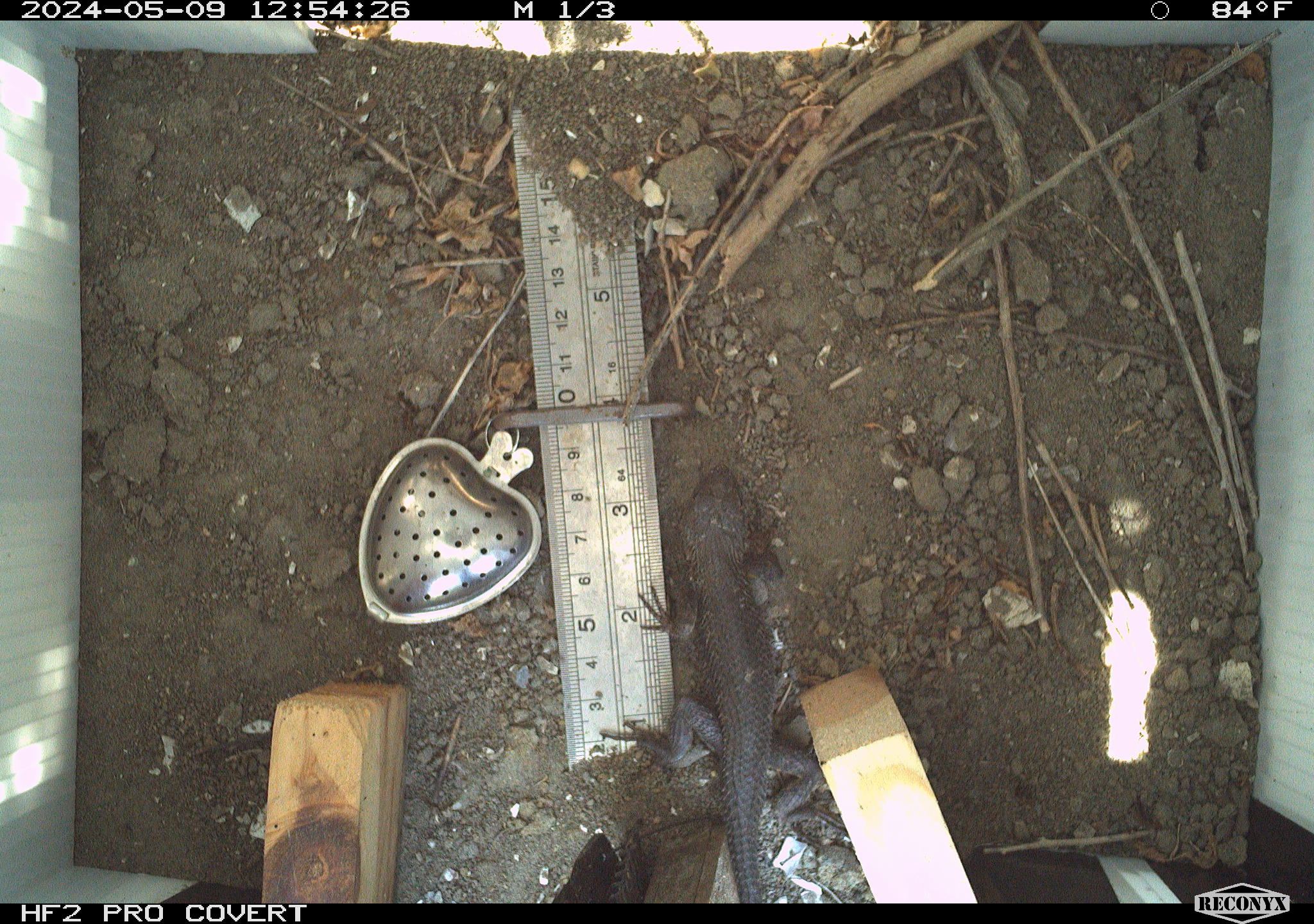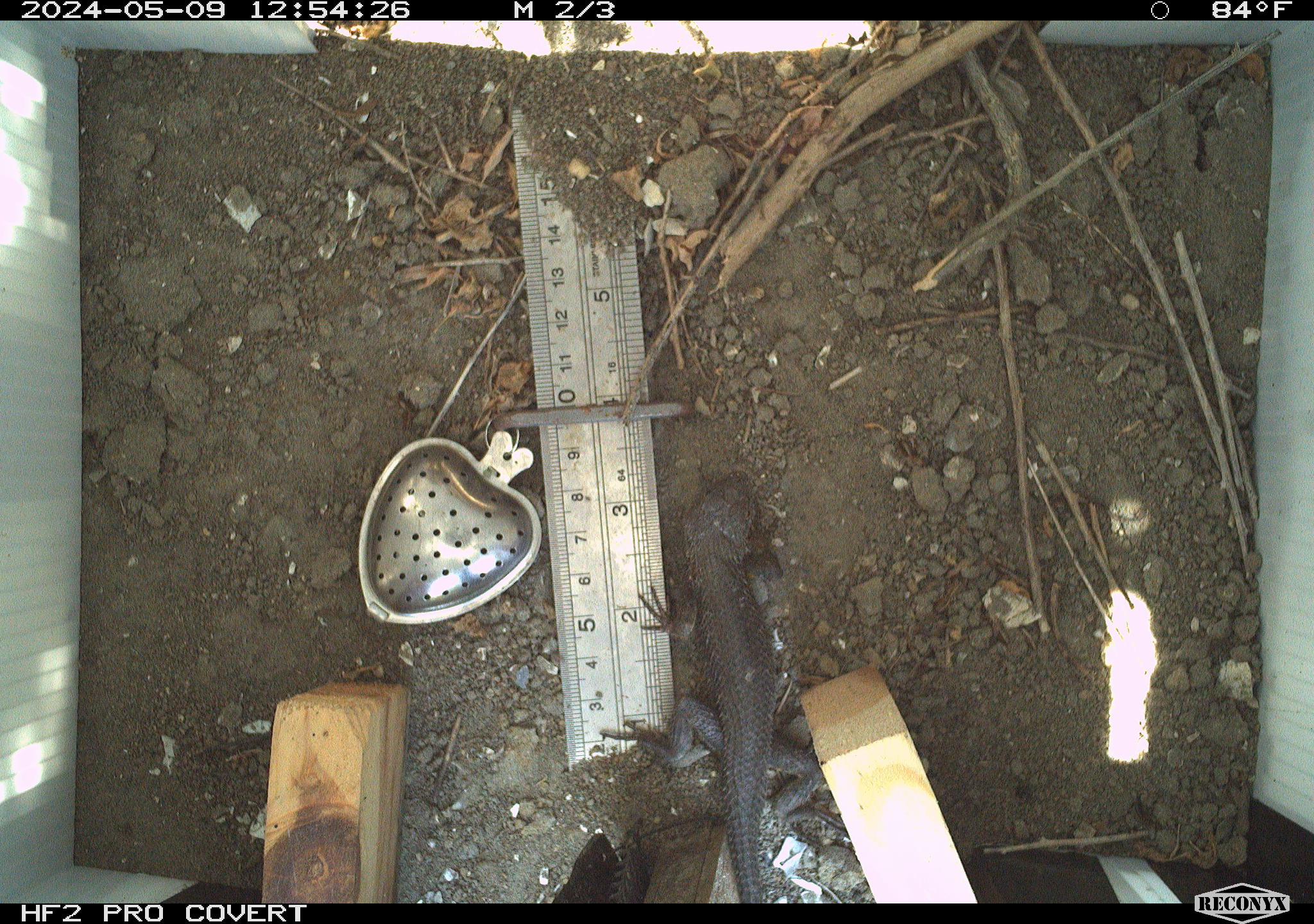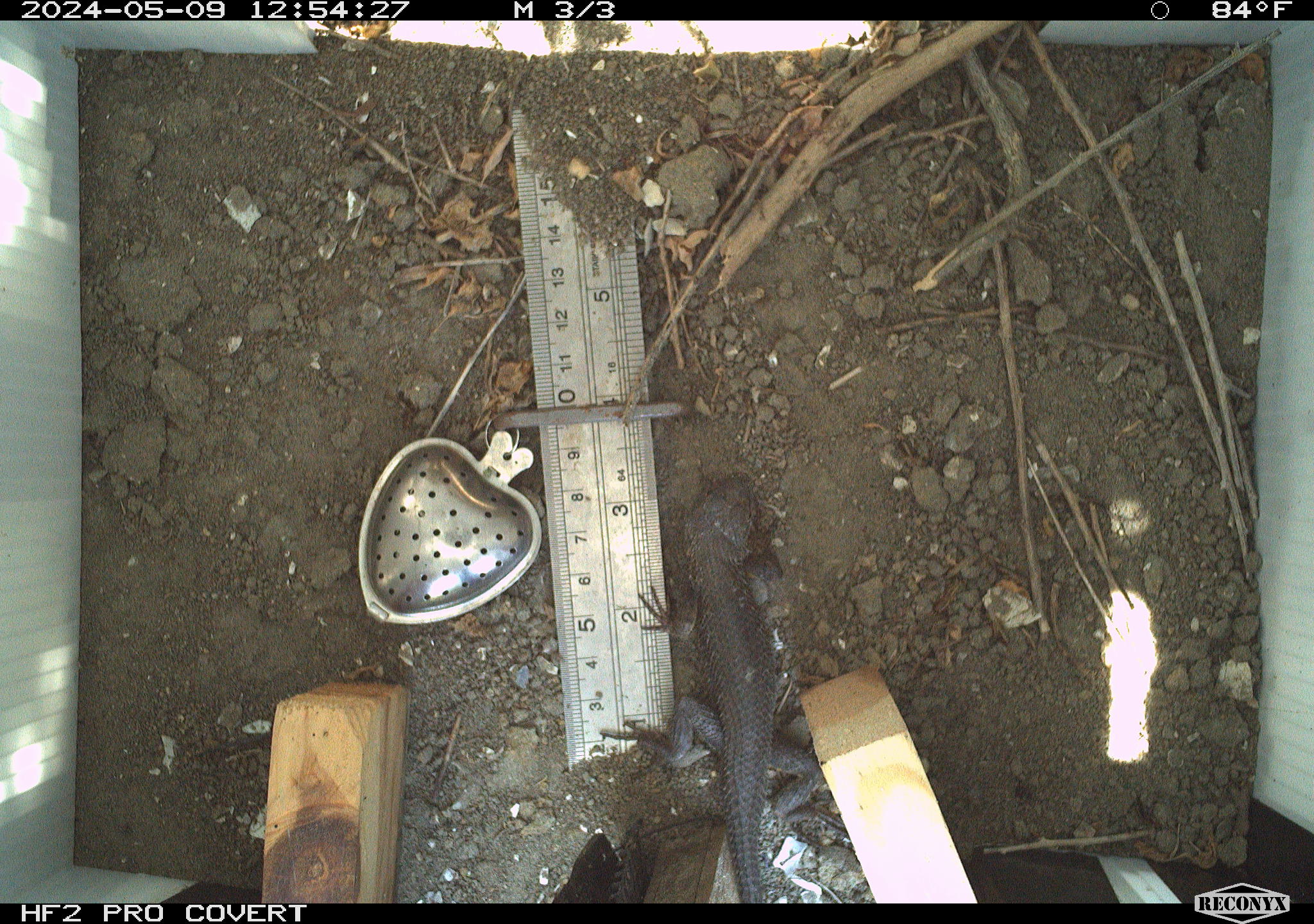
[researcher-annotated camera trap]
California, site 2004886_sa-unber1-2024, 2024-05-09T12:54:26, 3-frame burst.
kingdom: Animalia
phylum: Chordata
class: Reptilia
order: Squamata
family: Phrynosomatidae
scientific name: Phrynosomatidae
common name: phrynosomatid lizards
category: phrynosomatidae family